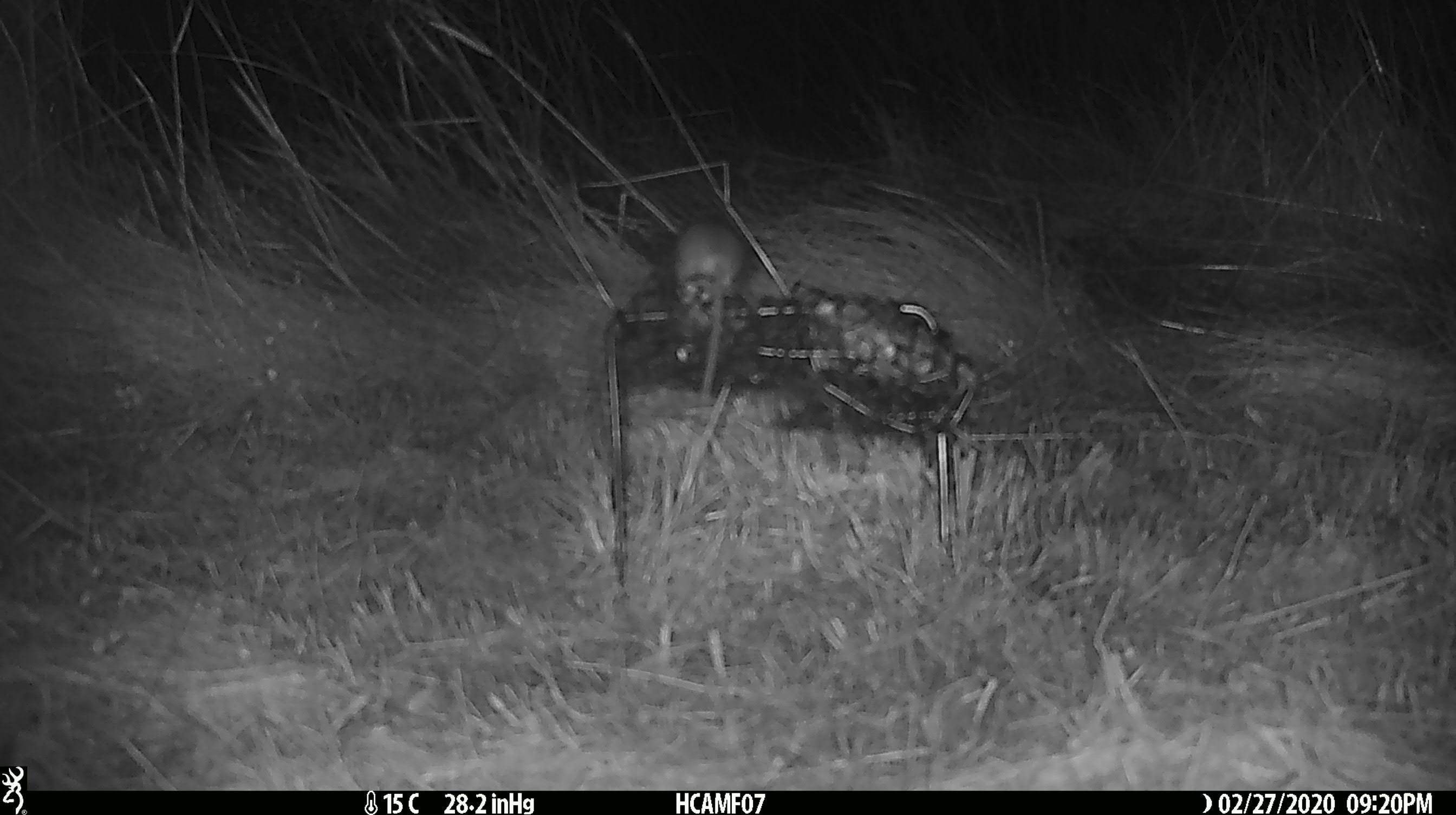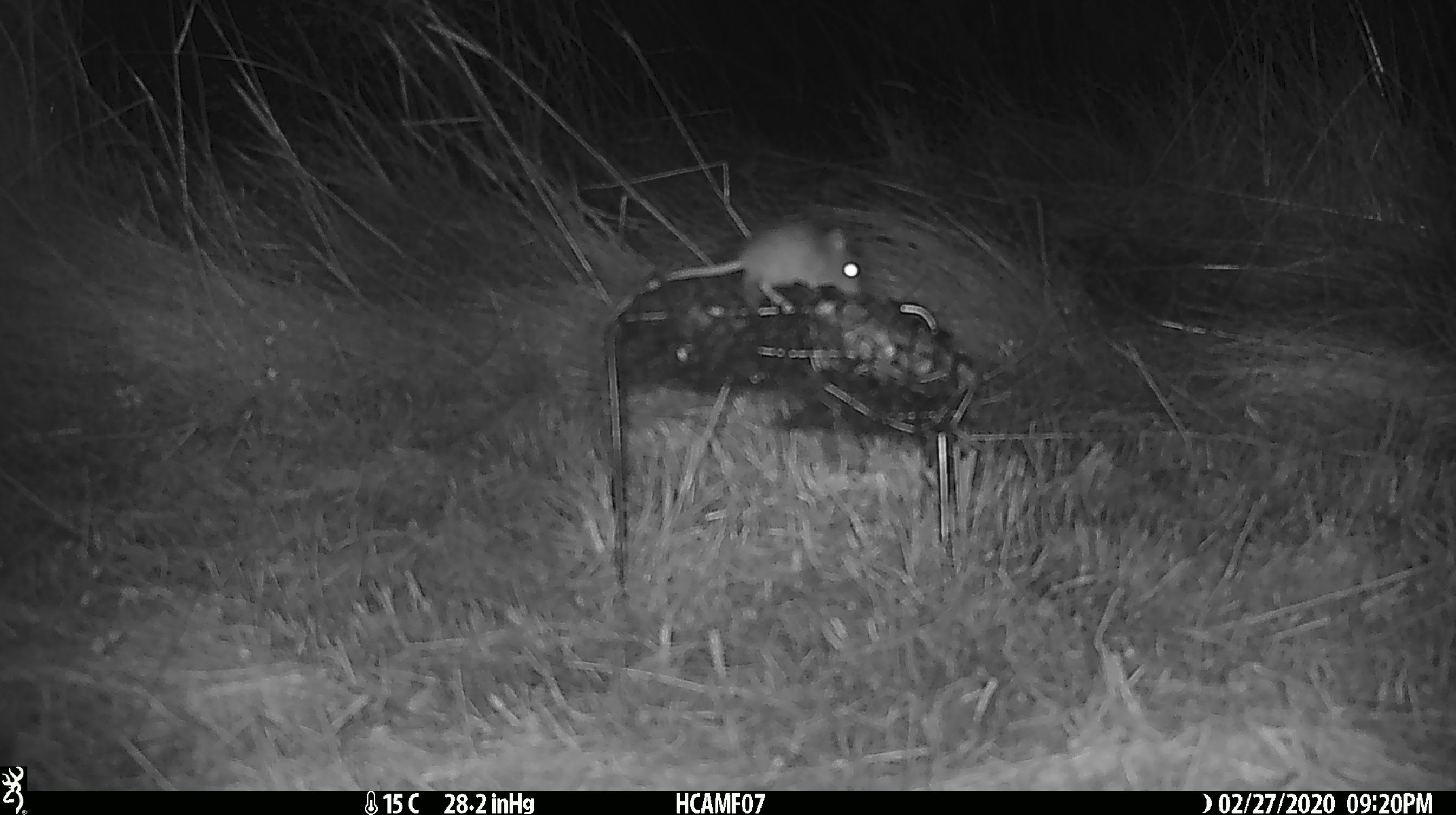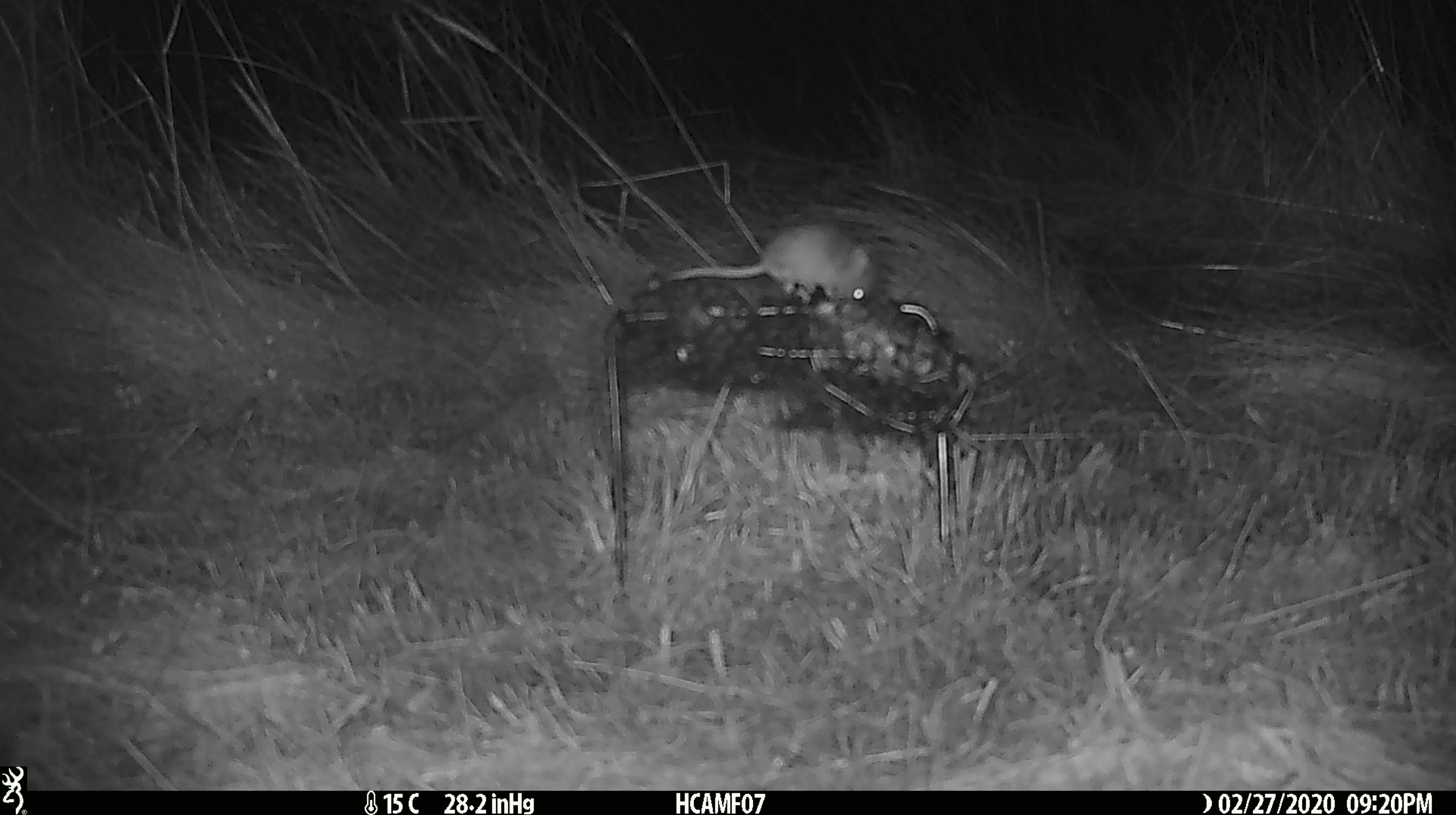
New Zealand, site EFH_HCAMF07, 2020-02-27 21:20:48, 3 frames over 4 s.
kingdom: Animalia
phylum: Chordata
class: Mammalia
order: Rodentia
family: Muridae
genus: Mus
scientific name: Mus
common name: mouse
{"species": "mouse (Mus)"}